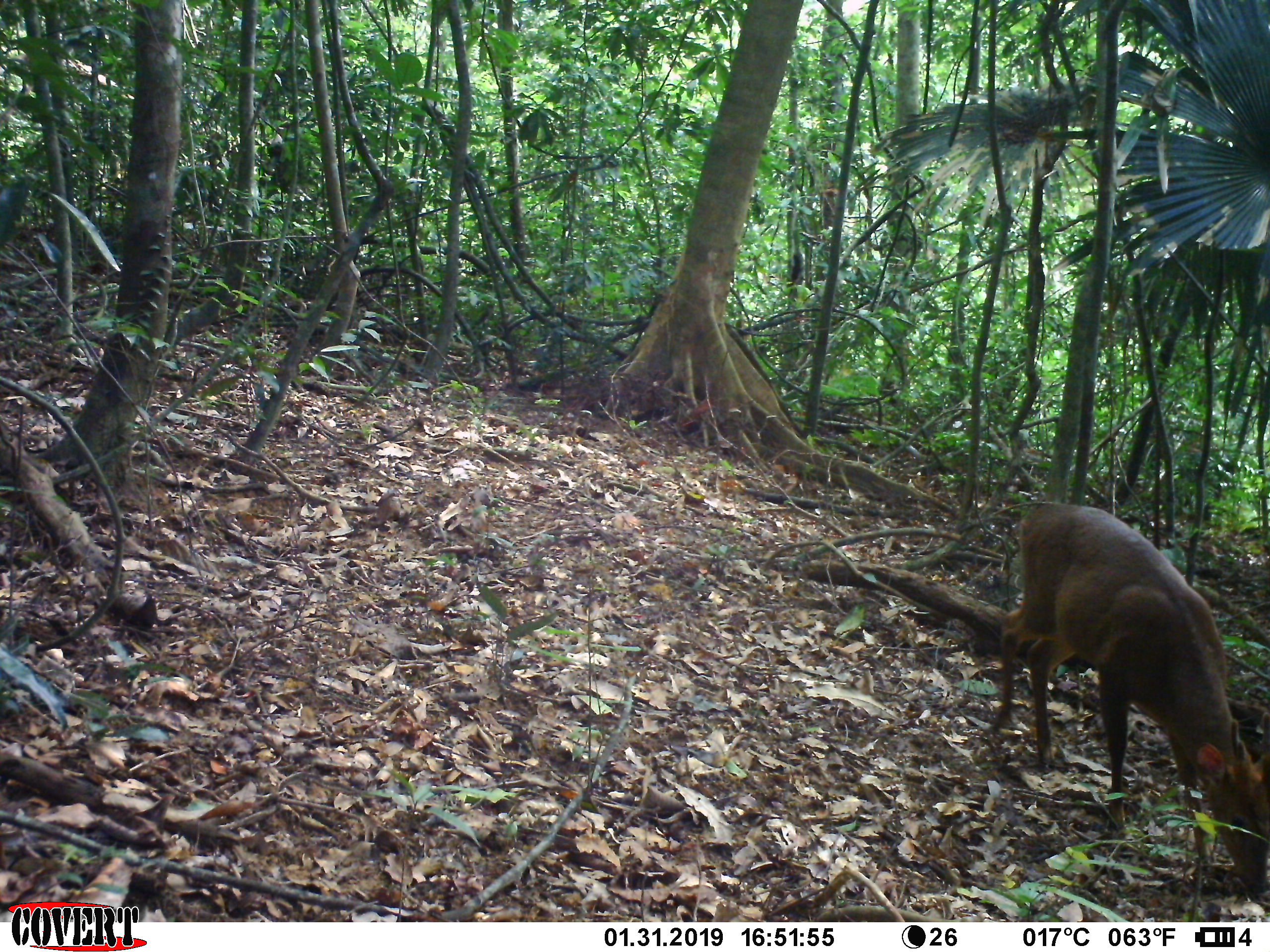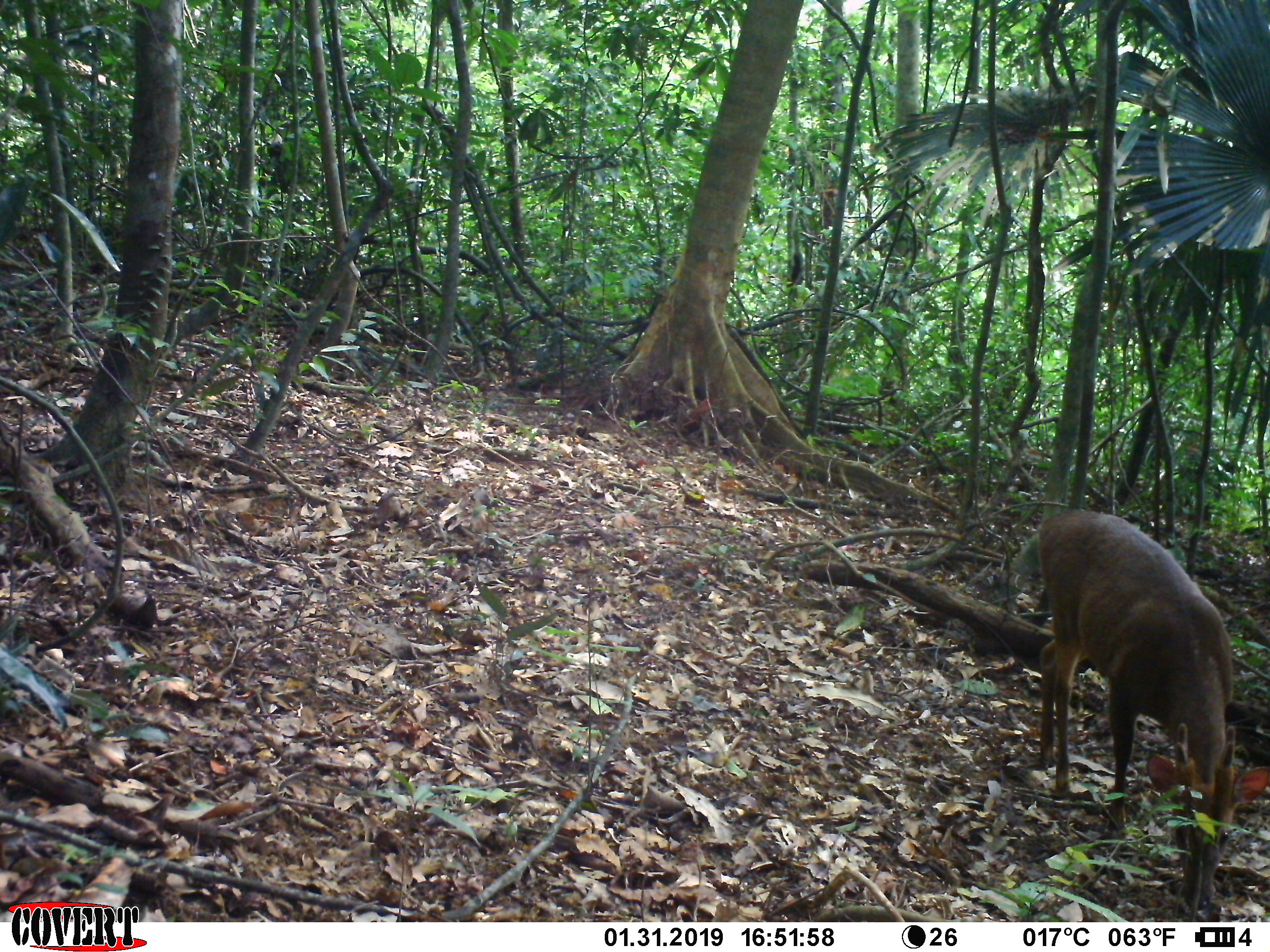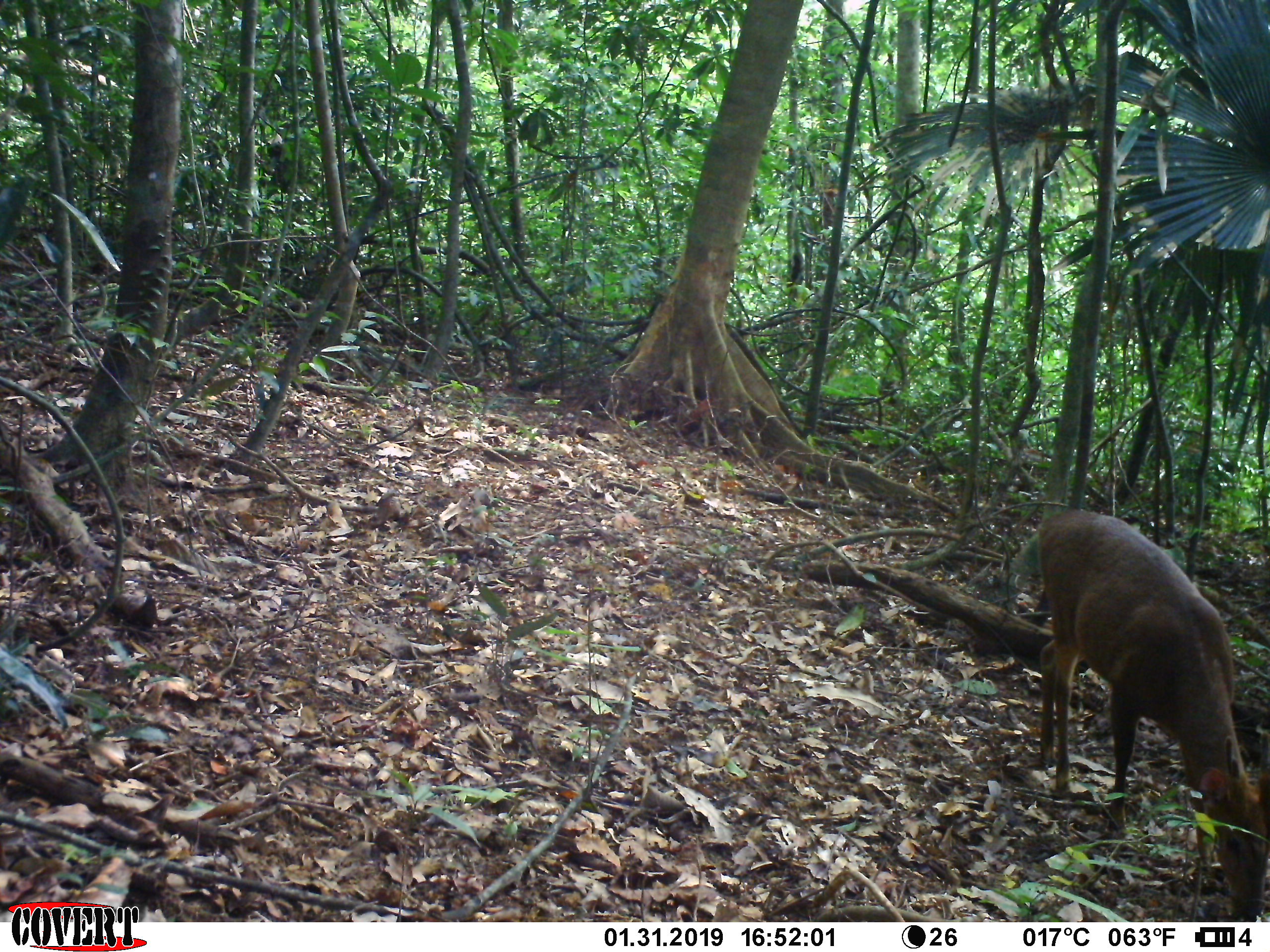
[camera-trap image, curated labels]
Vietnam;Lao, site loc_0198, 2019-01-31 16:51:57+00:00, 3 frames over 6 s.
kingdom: Animalia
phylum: Chordata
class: Mammalia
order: Artiodactyla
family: Cervidae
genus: Muntiacus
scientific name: Muntiacus vuquangensis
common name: large-antlered muntjac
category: large antlered muntjac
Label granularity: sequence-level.